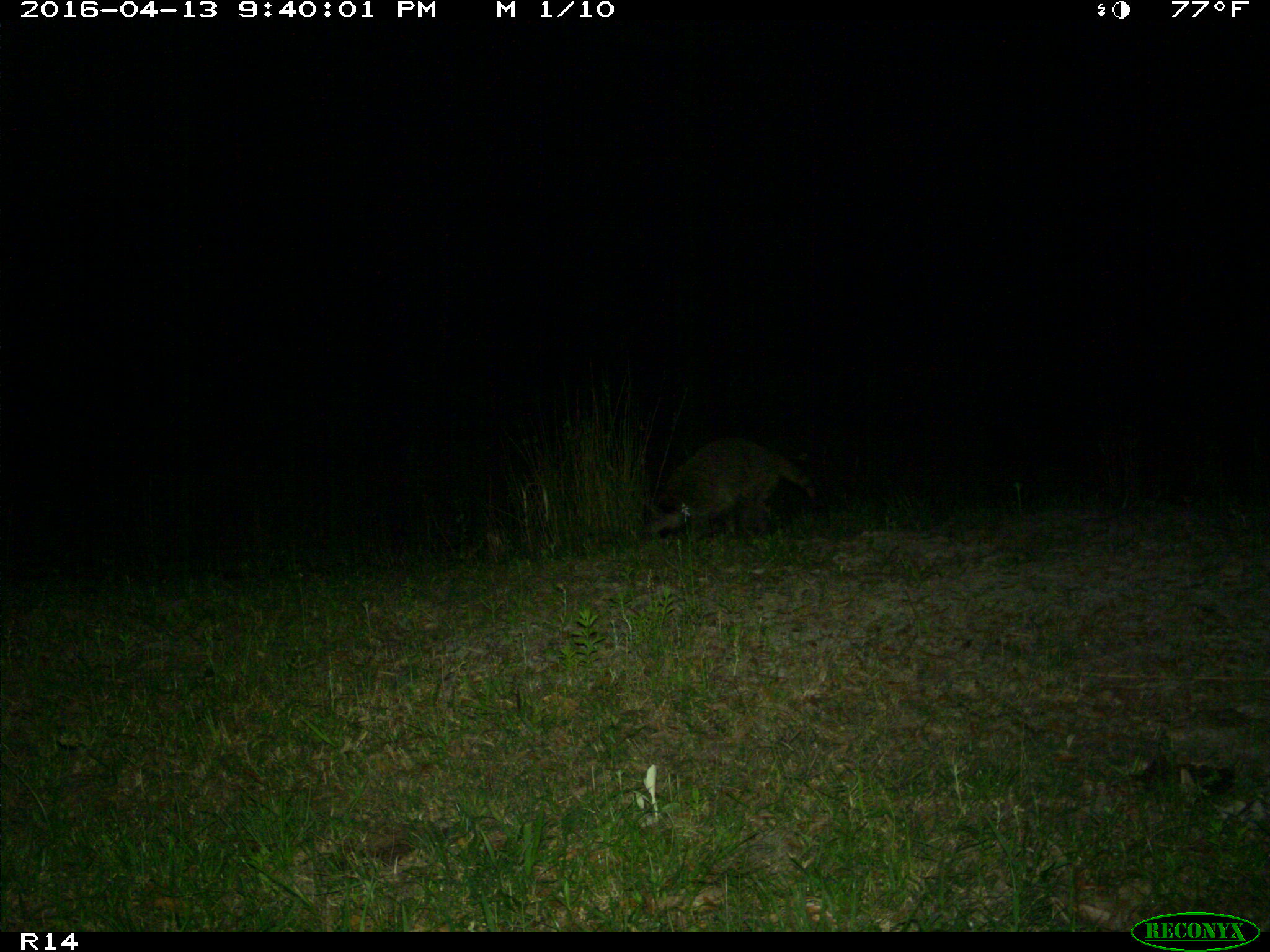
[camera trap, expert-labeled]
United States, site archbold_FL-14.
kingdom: Animalia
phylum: Chordata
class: Mammalia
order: Carnivora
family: Procyonidae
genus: Procyon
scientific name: Procyon lotor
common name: common raccoon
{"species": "Procyon lotor (common raccoon)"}